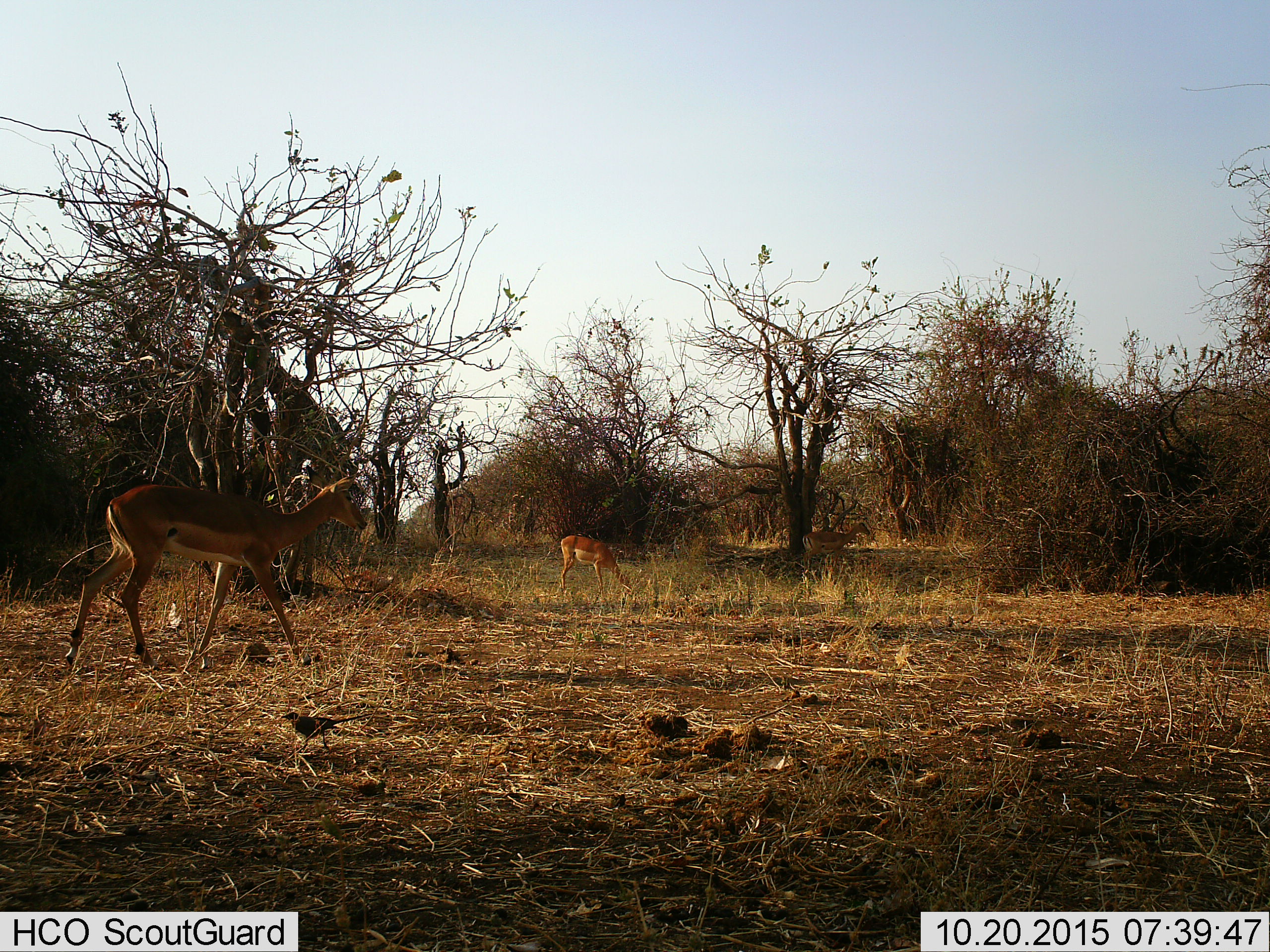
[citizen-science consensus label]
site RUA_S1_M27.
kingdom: Animalia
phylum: Chordata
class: Mammalia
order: Artiodactyla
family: Bovidae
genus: Aepyceros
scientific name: Aepyceros melampus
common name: impala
Impala (Aepyceros melampus), count 3. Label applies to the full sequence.